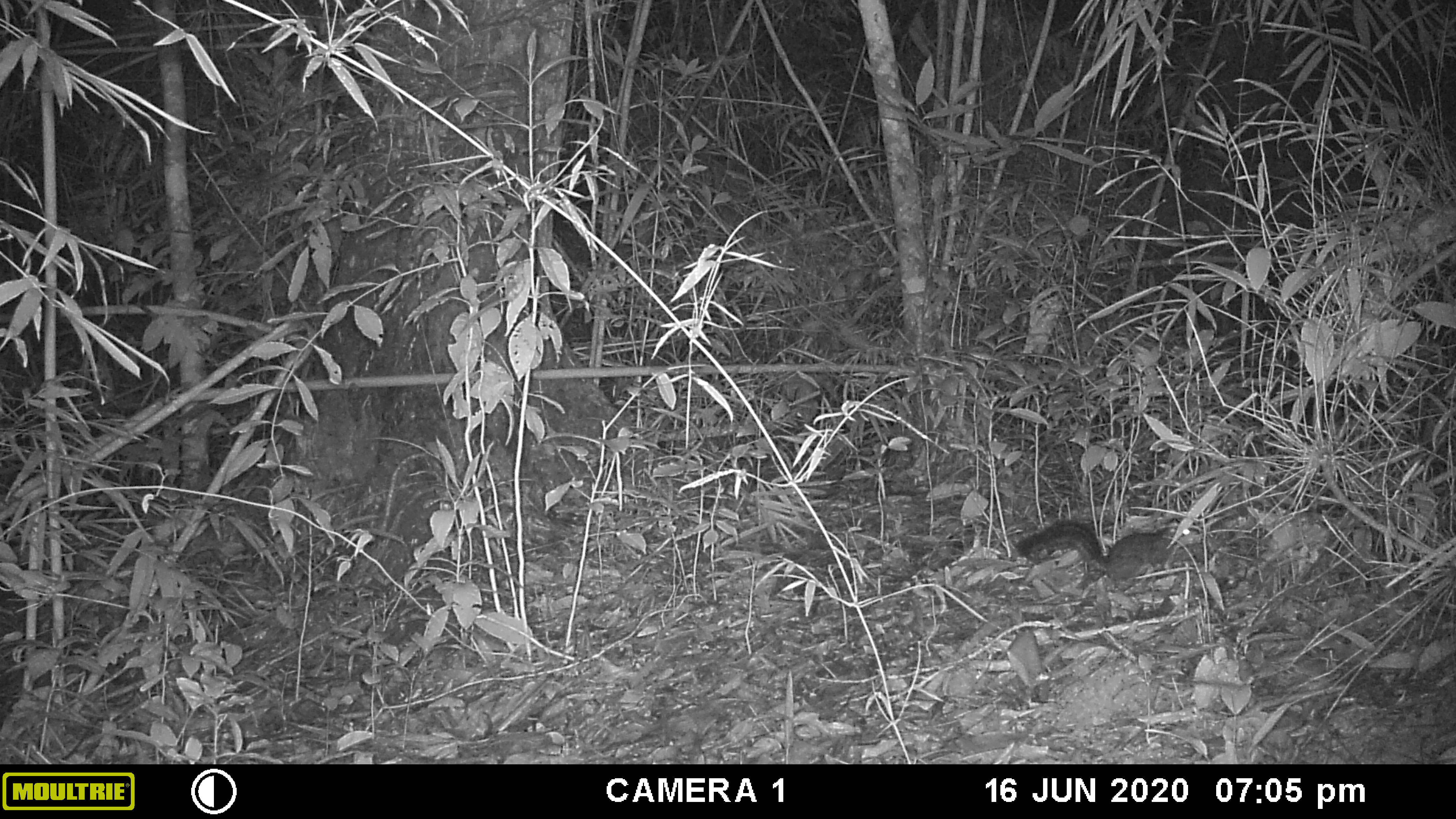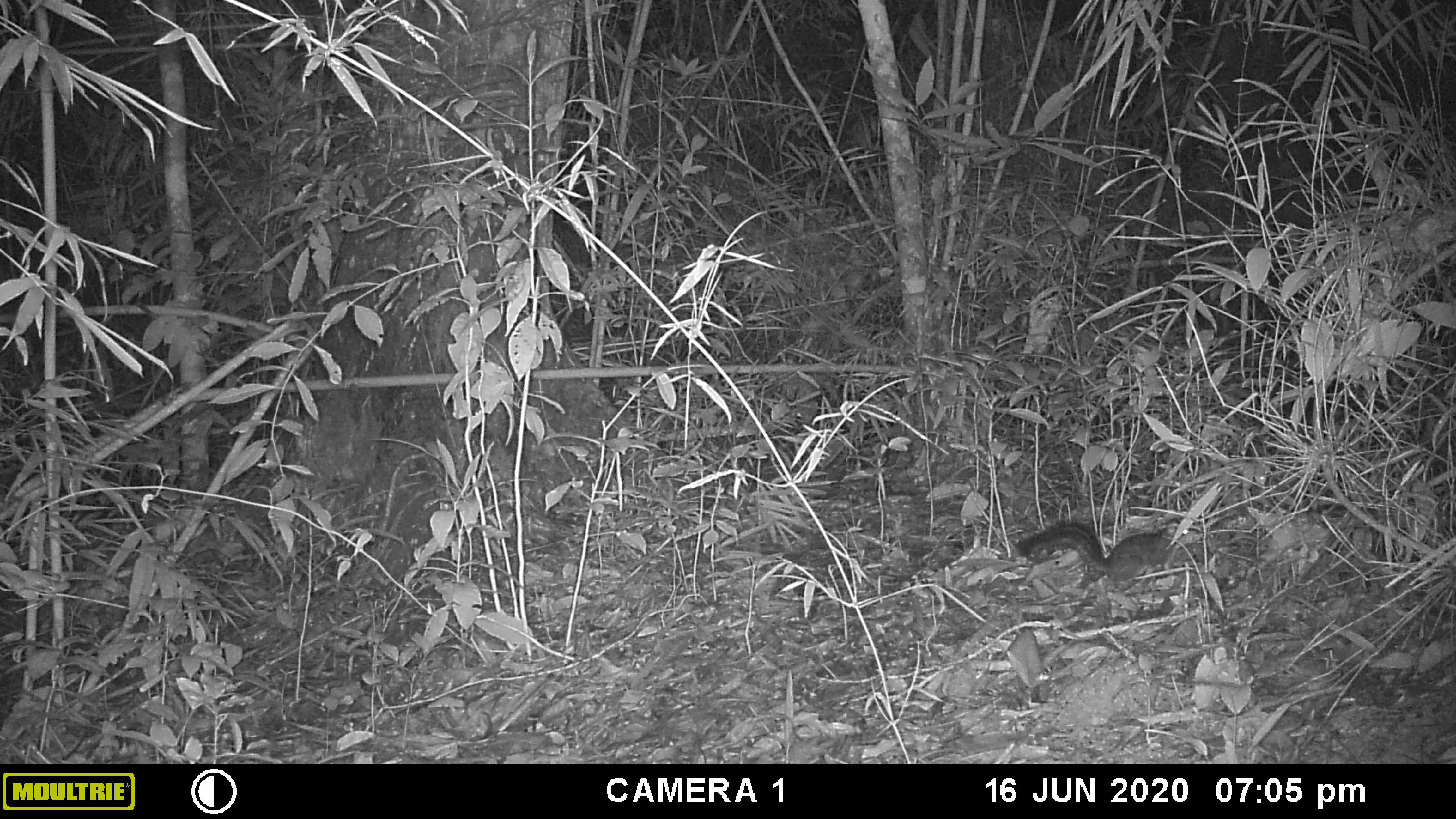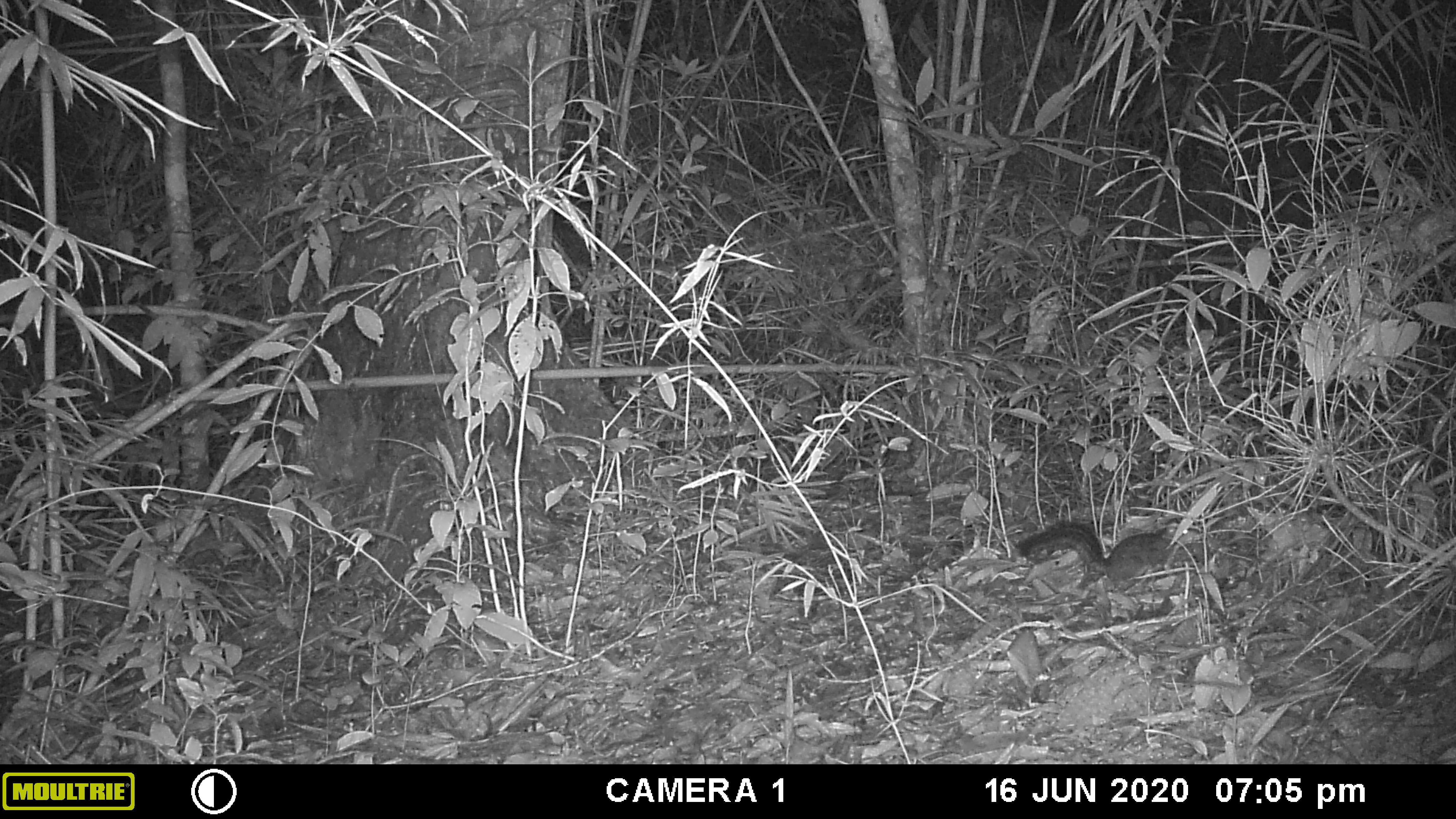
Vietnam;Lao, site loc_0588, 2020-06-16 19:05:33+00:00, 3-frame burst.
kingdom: Animalia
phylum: Chordata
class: Mammalia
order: Rodentia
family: Sciuridae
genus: Dremomys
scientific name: Dremomys rufigenis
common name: red-cheeked squirrel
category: red cheeked squirrel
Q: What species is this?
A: Red cheeked squirrel (red-cheeked squirrel) (Dremomys rufigenis).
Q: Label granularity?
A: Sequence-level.